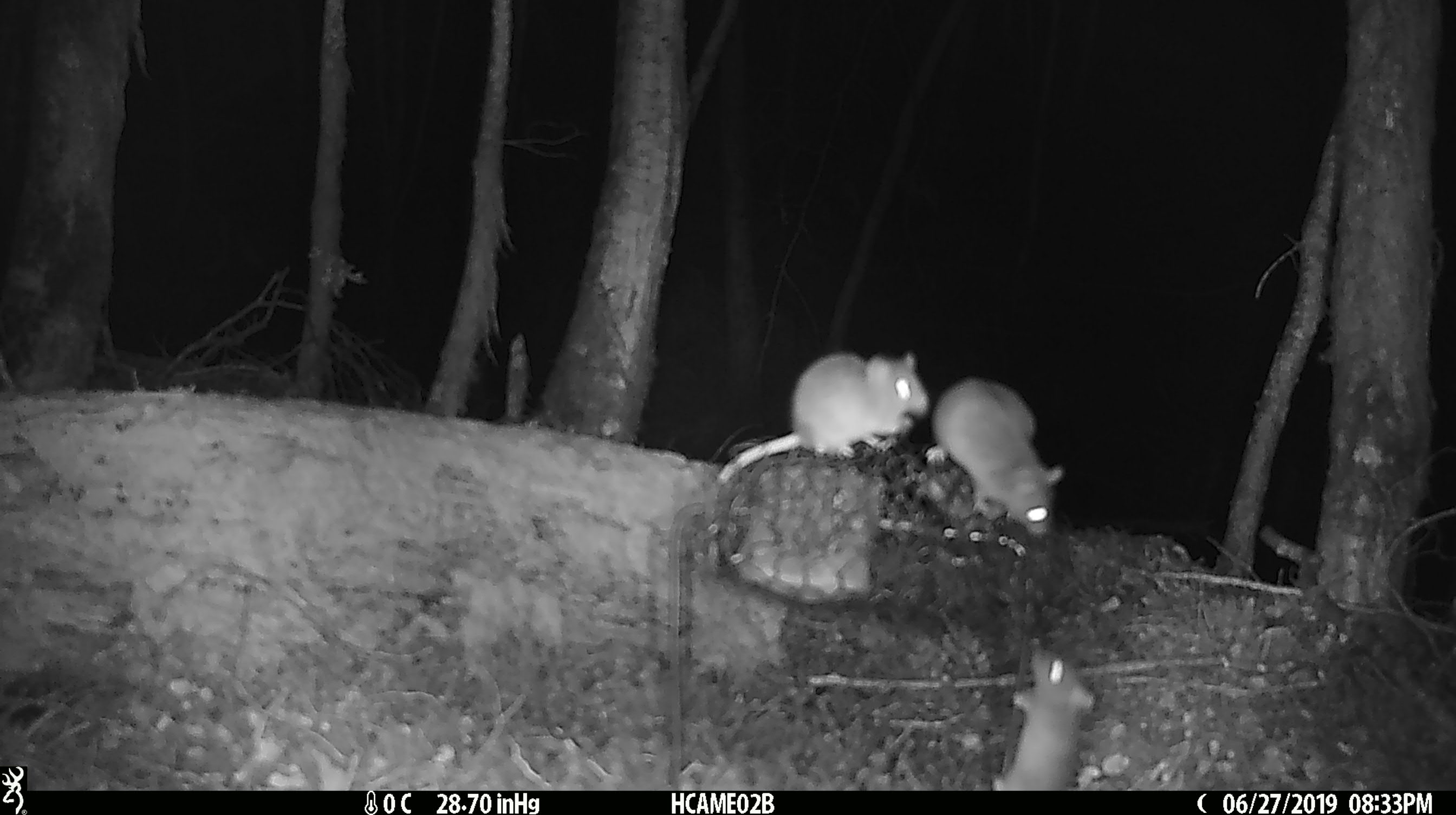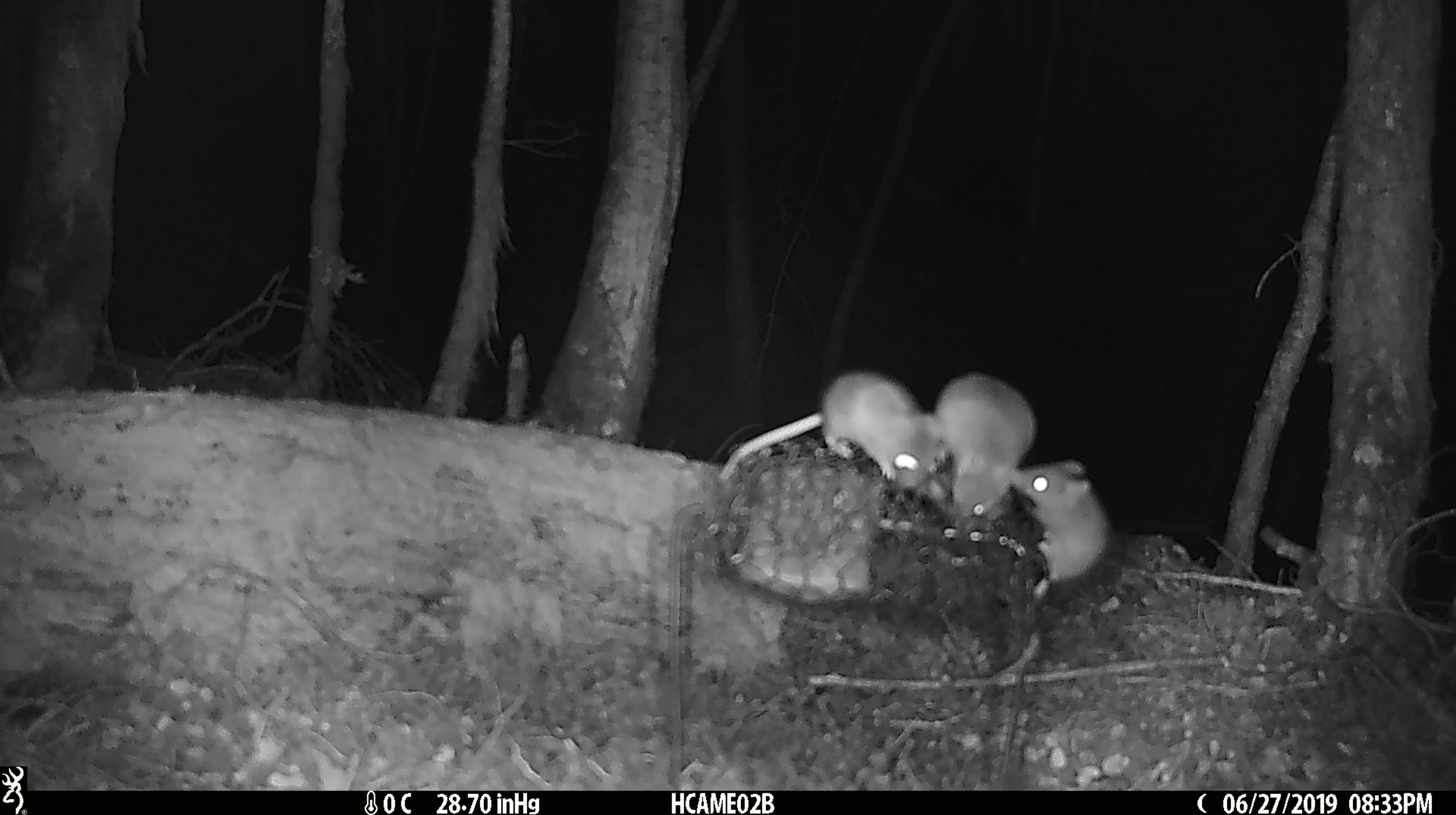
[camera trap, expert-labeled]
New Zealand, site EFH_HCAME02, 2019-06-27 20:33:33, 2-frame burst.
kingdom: Animalia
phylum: Chordata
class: Mammalia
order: Rodentia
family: Muridae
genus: Mus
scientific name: Mus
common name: mouse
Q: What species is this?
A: Mouse (Mus).